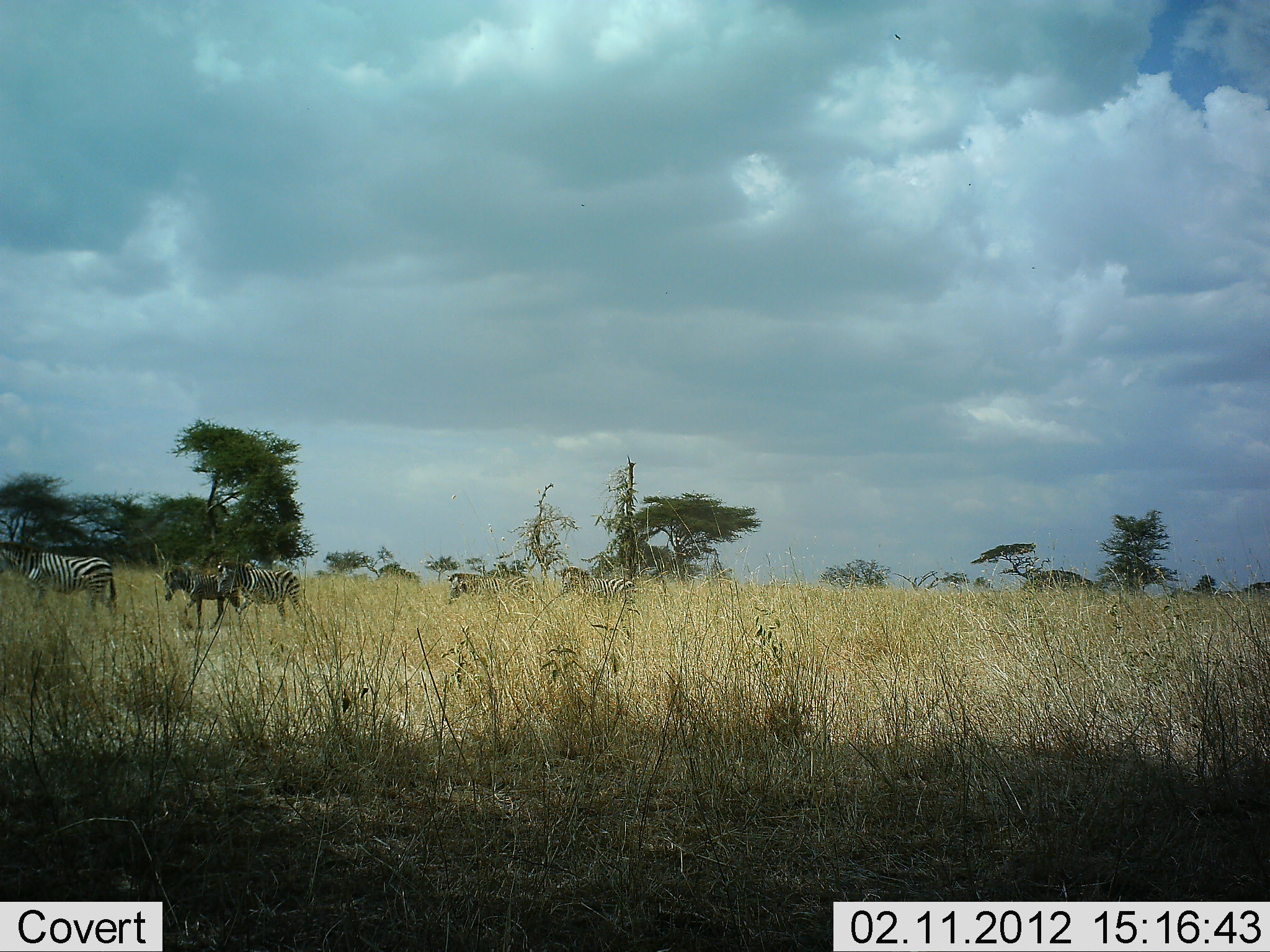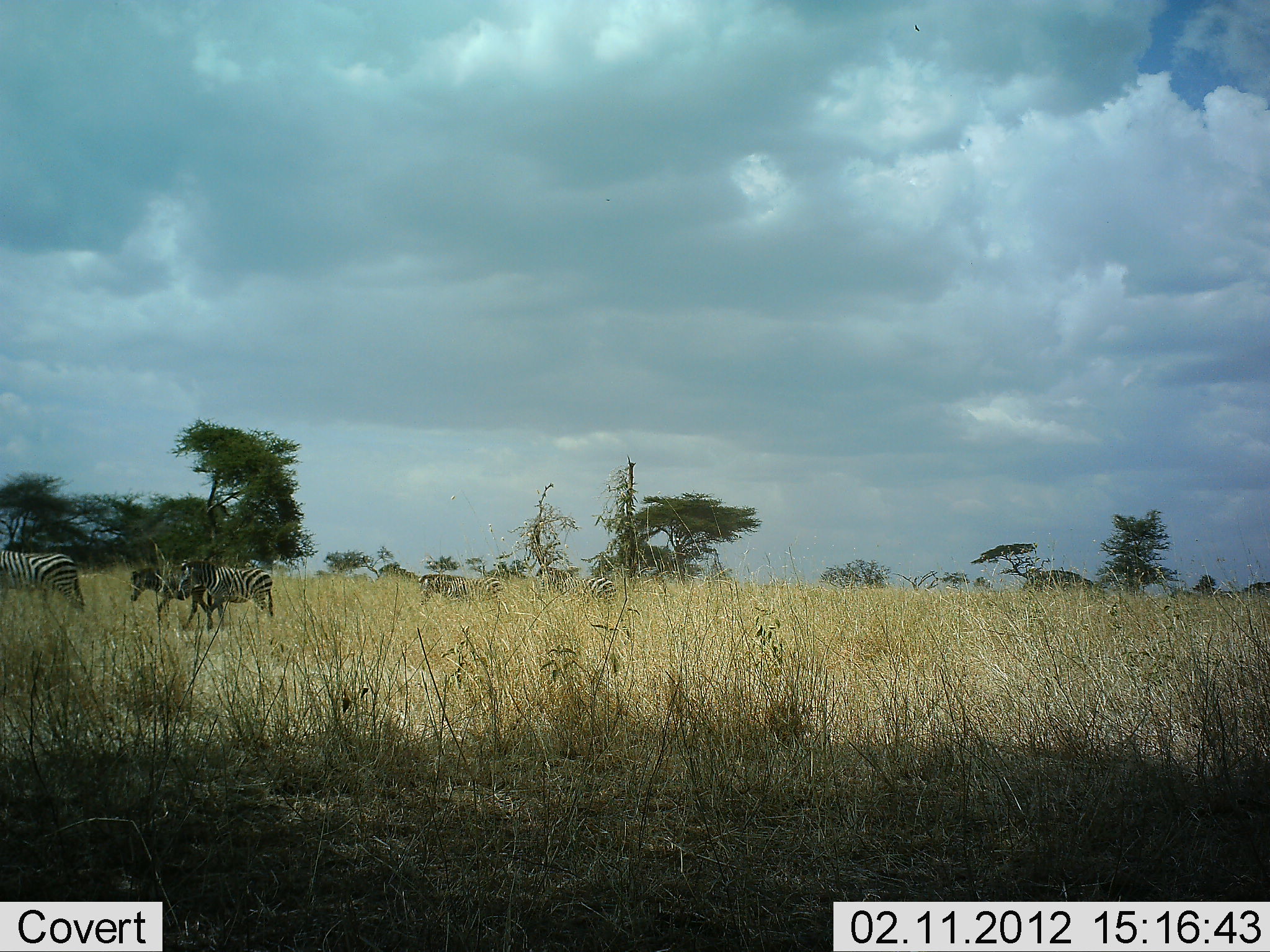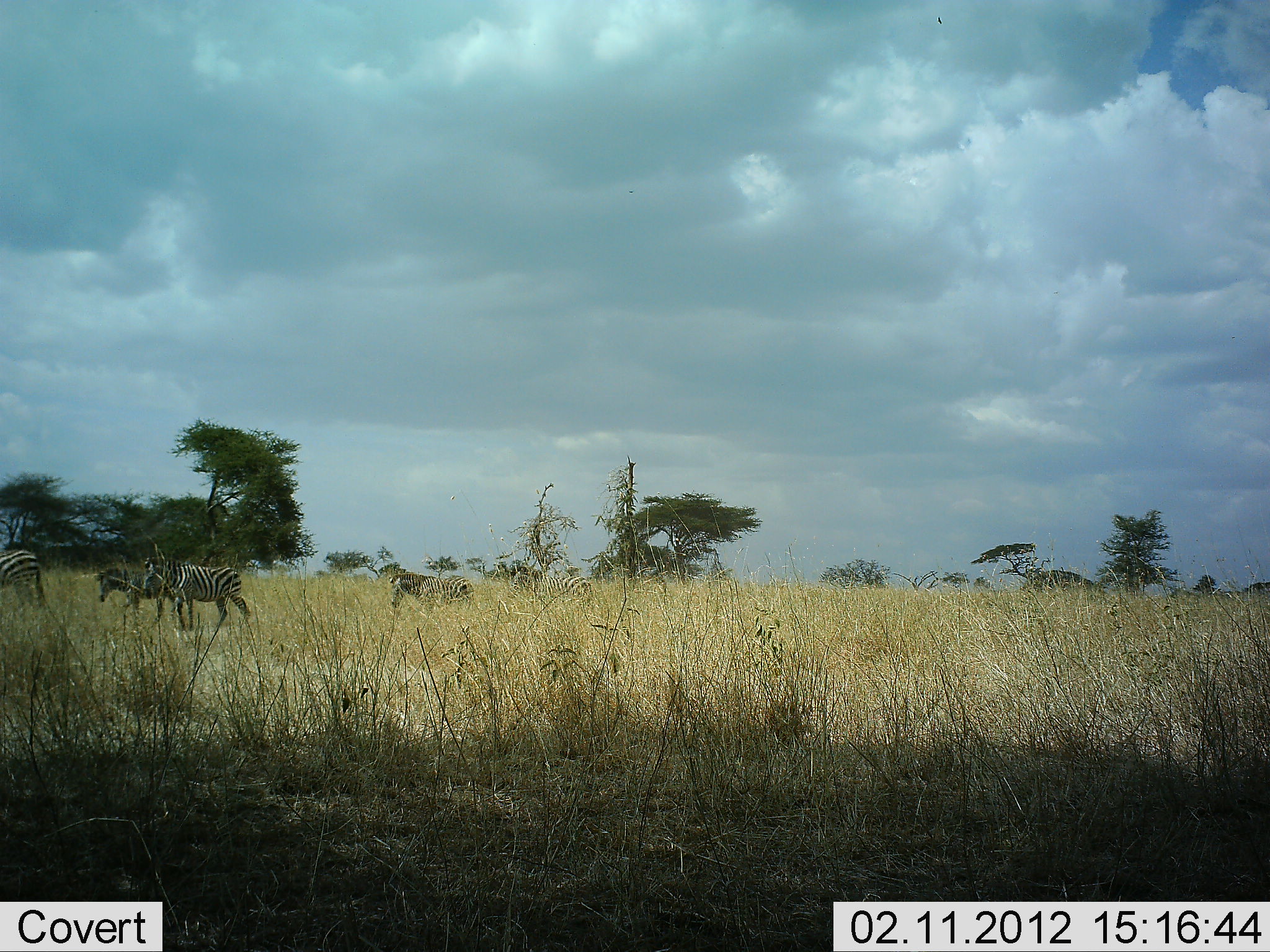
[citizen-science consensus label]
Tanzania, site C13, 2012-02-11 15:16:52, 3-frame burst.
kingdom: Animalia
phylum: Chordata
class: Mammalia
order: Perissodactyla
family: Equidae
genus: Equus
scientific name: Equus quagga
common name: plains zebra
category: zebra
Zebra (plains zebra) (Equus quagga), count 5. Behavior (volunteer vote fractions): standing 6%, resting 0%, moving 94%, interacting 0%. Young present (vote fraction): 12%. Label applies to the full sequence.